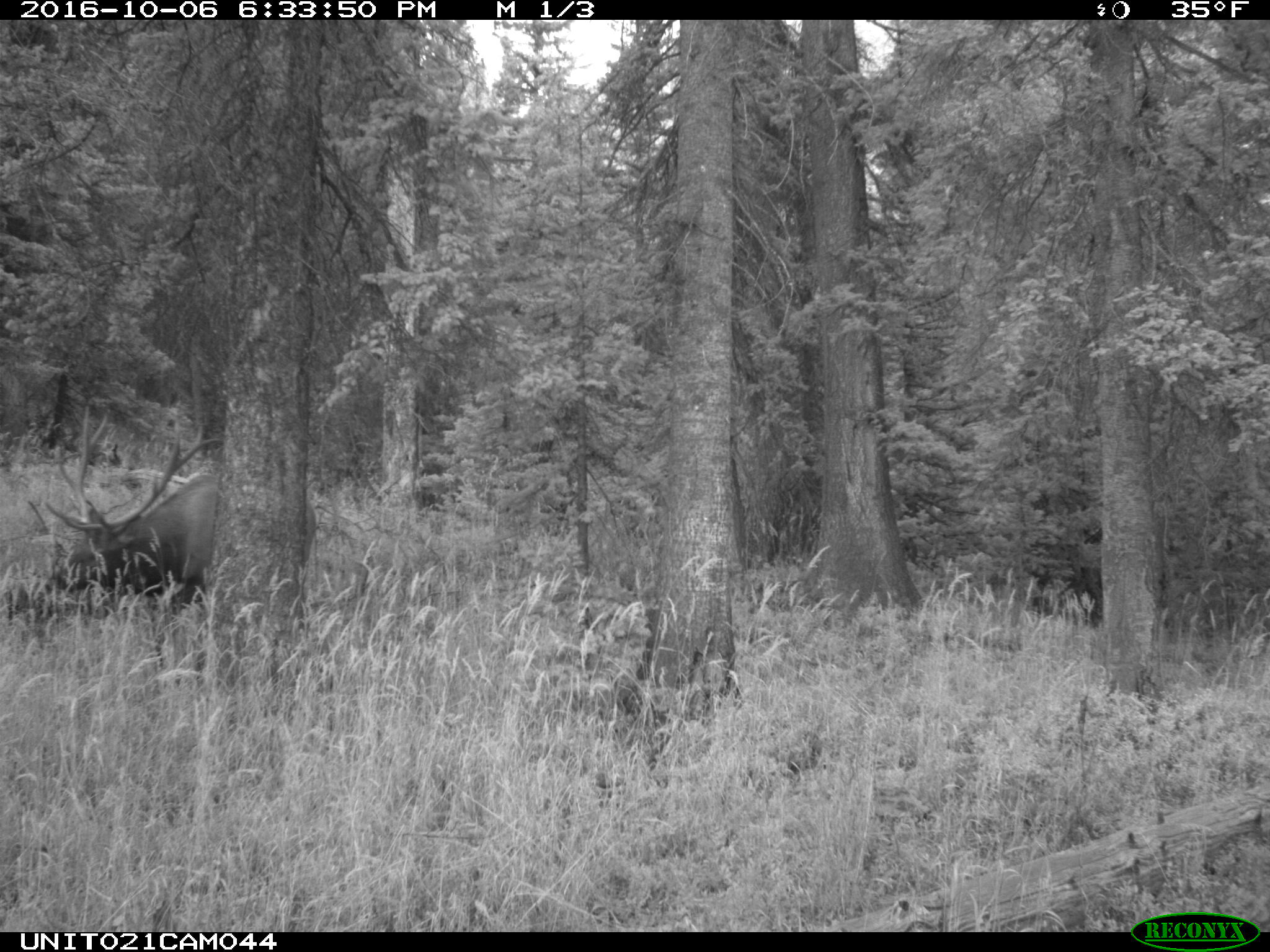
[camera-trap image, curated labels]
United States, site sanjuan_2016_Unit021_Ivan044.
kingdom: Animalia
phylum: Chordata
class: Mammalia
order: Artiodactyla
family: Cervidae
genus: Cervus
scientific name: Cervus elaphus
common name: red deer